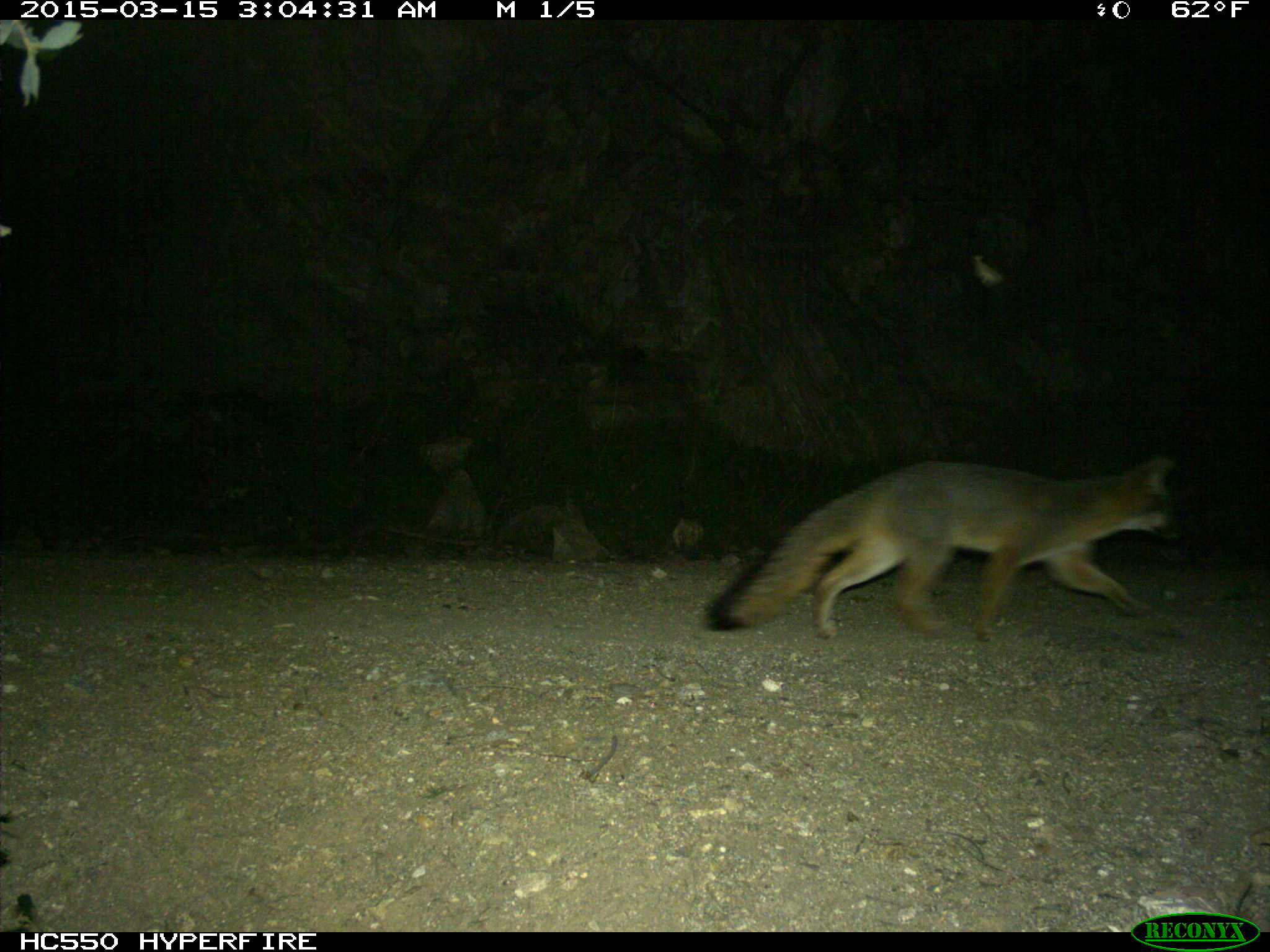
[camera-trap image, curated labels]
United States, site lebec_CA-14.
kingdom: Animalia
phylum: Chordata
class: Mammalia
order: Carnivora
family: Canidae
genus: Urocyon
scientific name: Urocyon cinereoargenteus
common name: gray fox